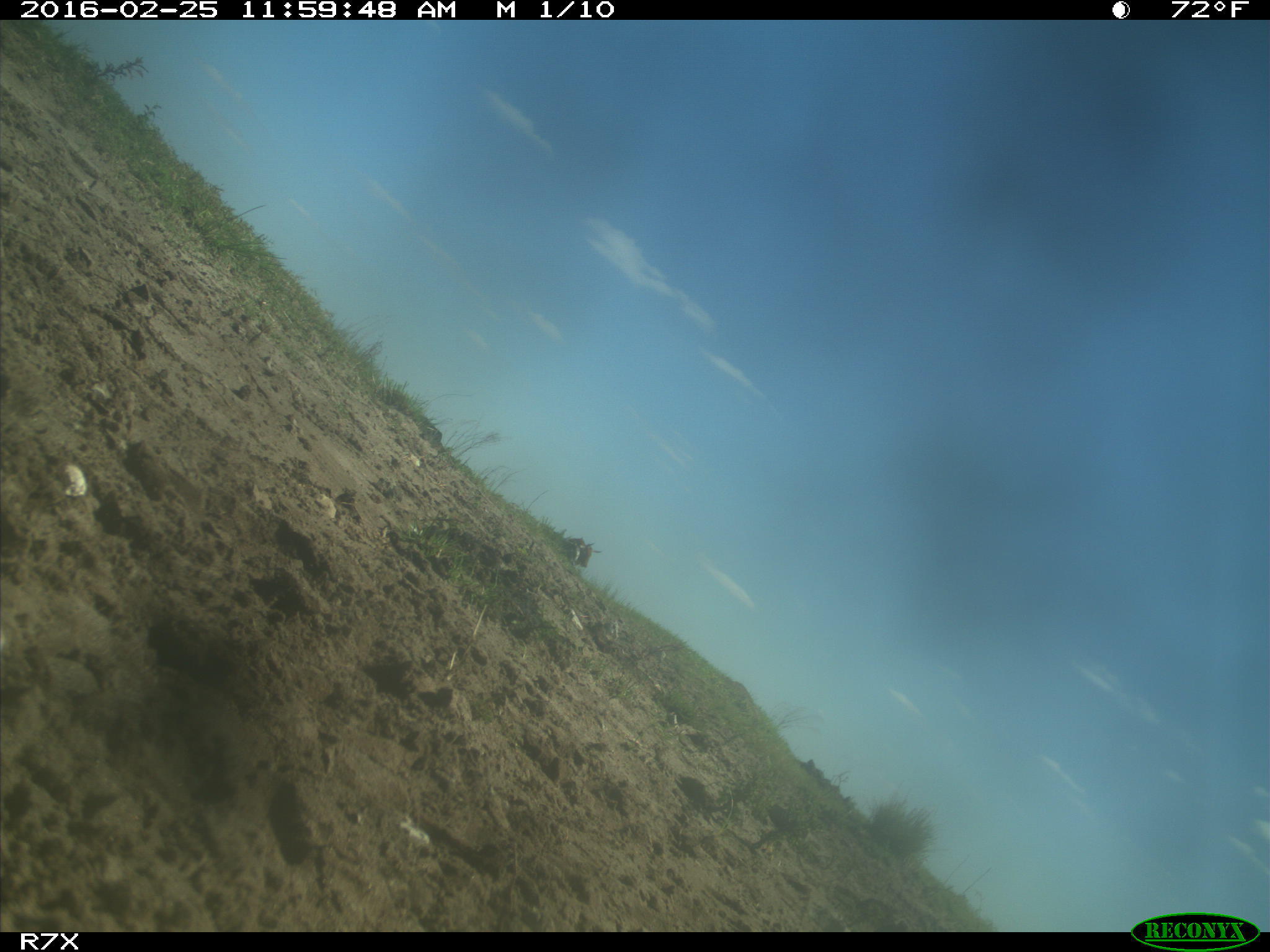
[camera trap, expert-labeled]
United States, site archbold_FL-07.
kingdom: Animalia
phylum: Chordata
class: Mammalia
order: Artiodactyla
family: Bovidae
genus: Bos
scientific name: Bos taurus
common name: domestic cow